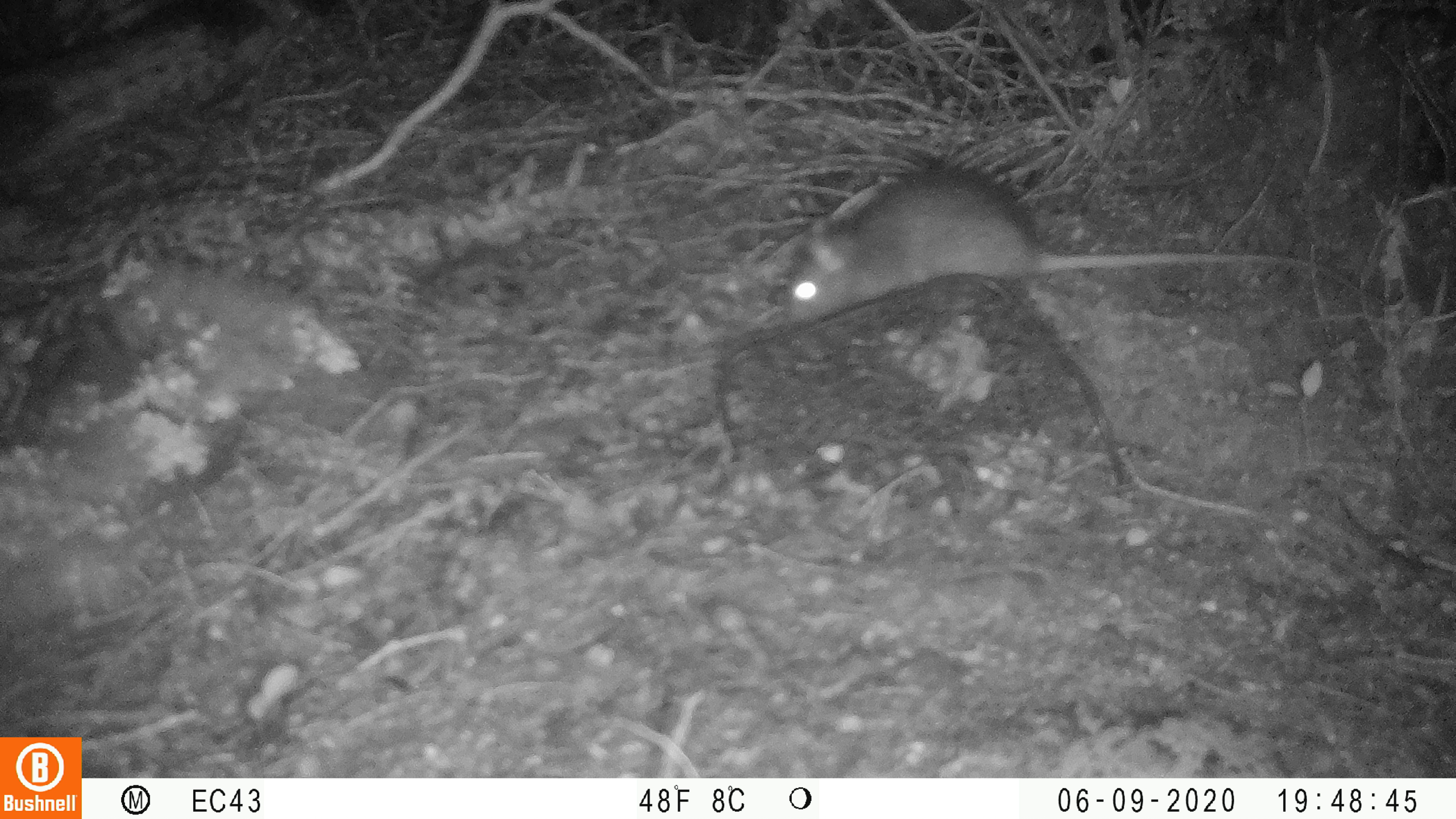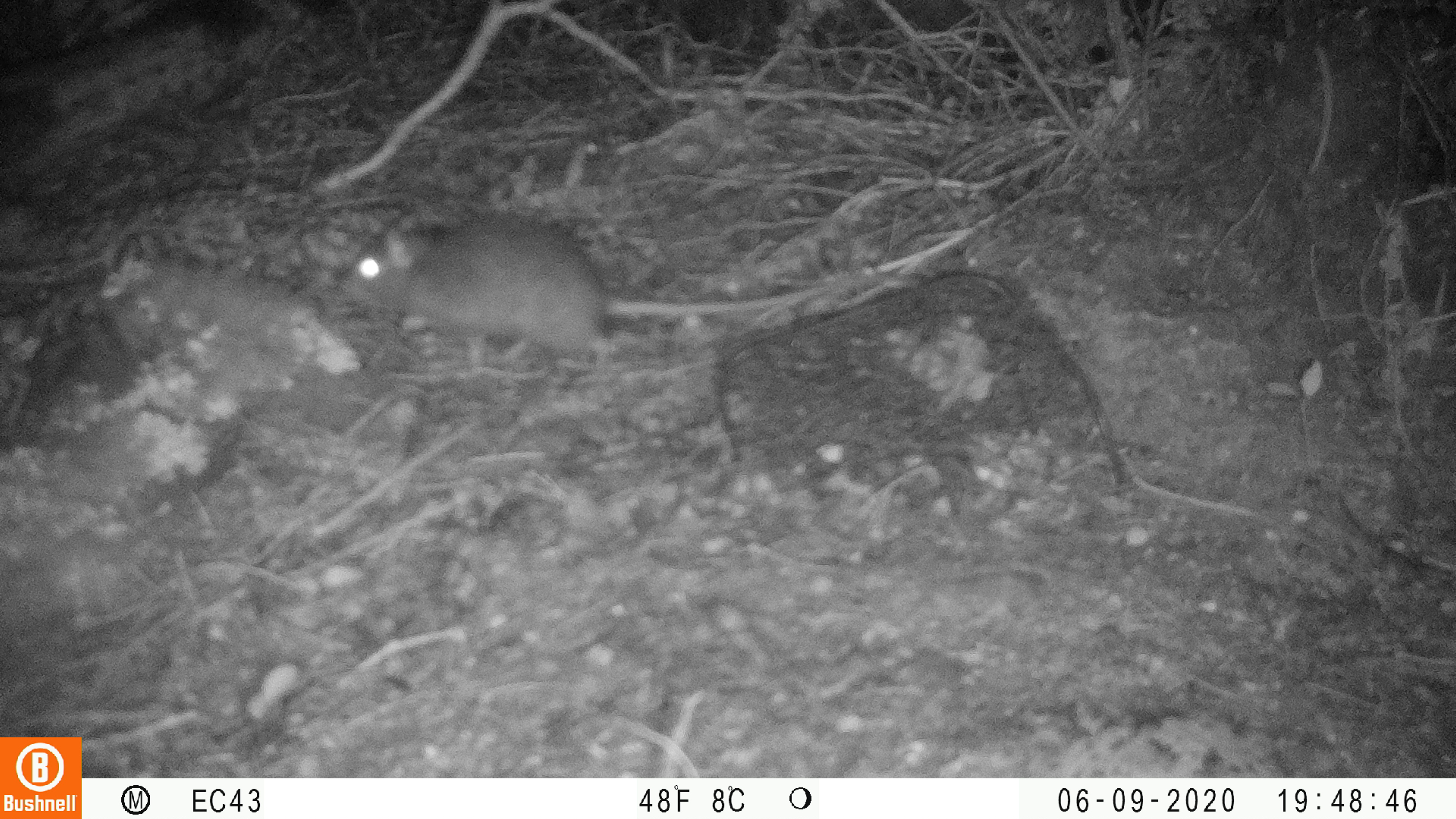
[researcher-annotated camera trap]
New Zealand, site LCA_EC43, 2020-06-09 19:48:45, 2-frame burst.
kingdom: Animalia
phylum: Chordata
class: Mammalia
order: Rodentia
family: Muridae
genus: Rattus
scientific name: Rattus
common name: rat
Rat (Rattus).